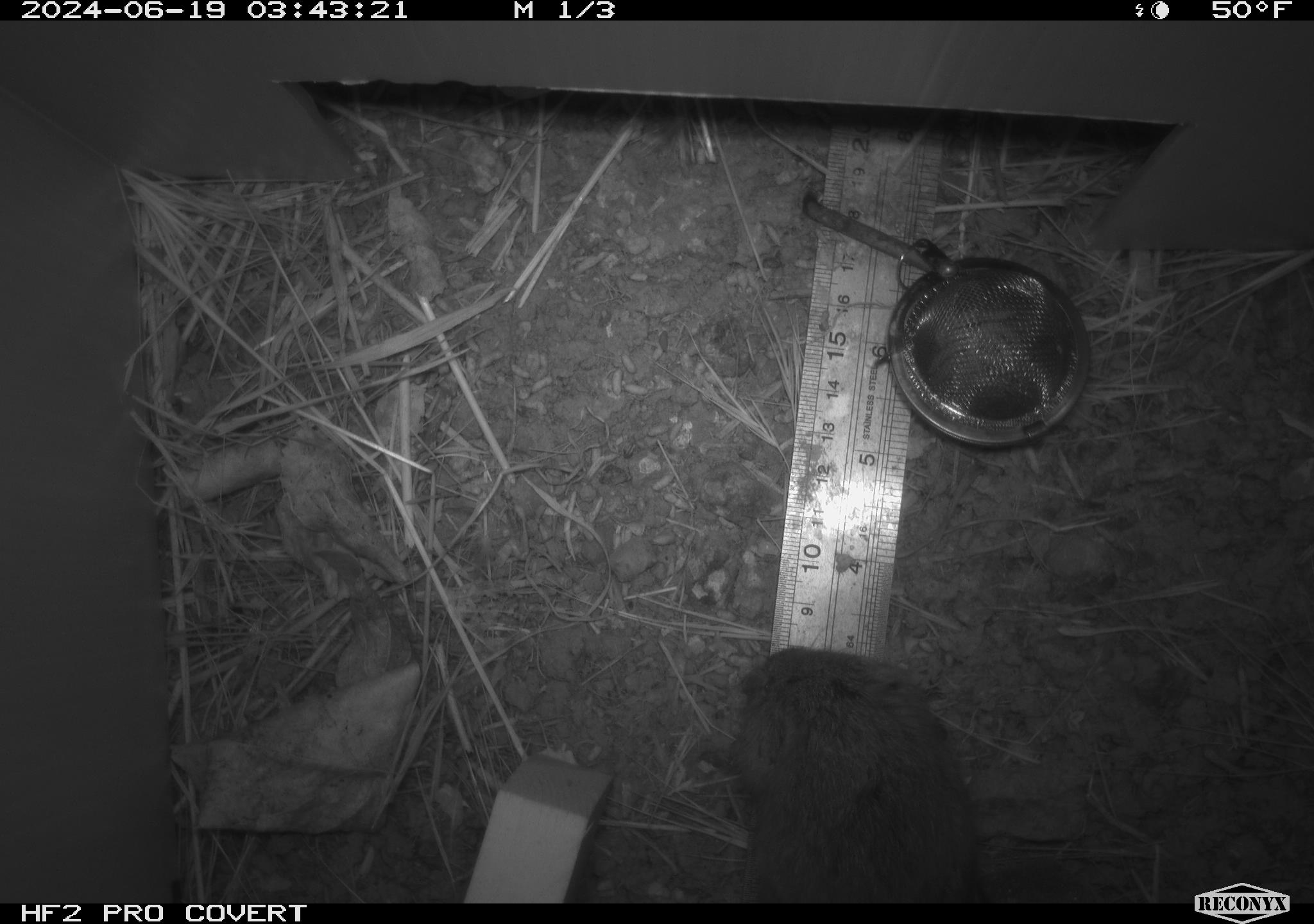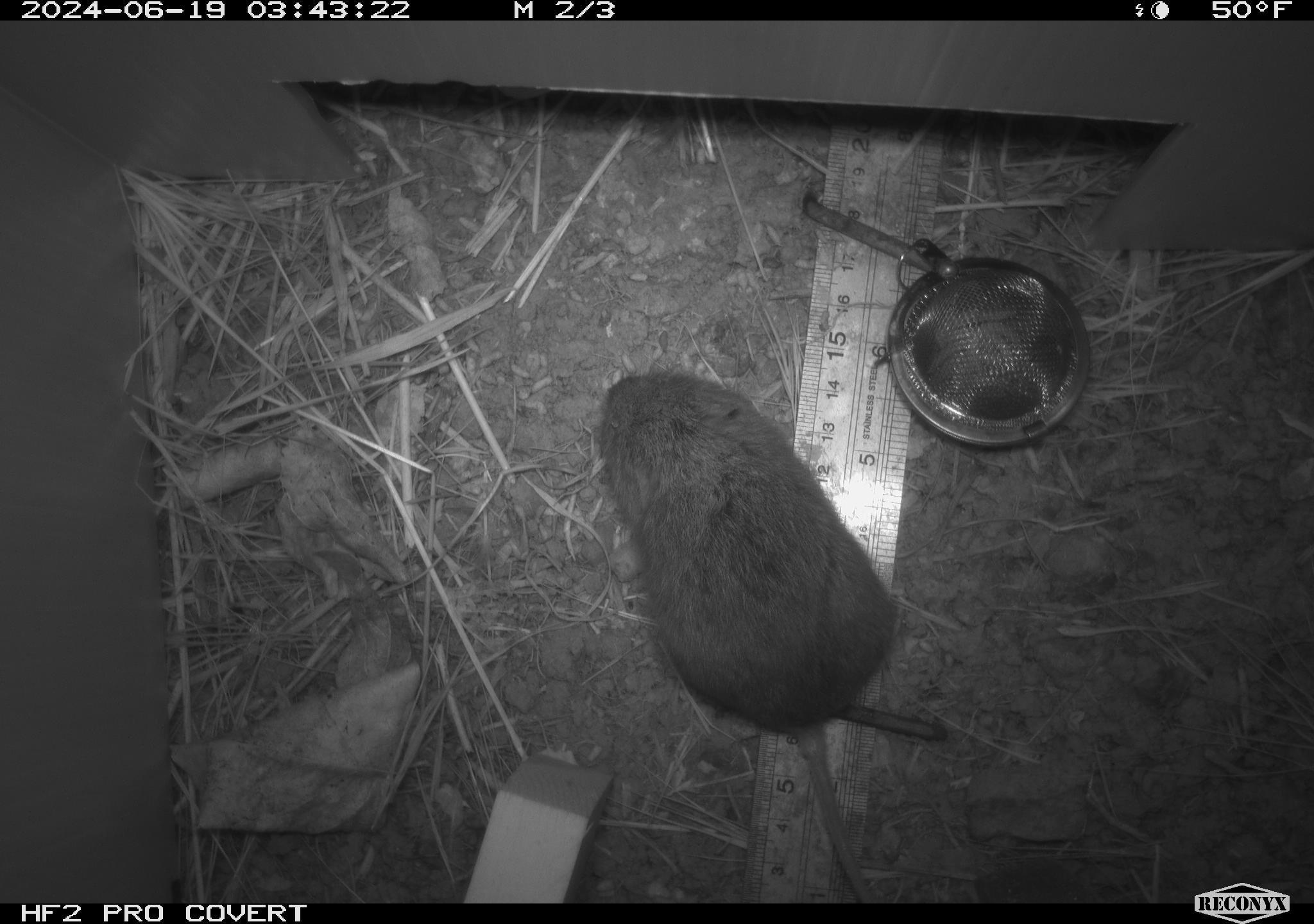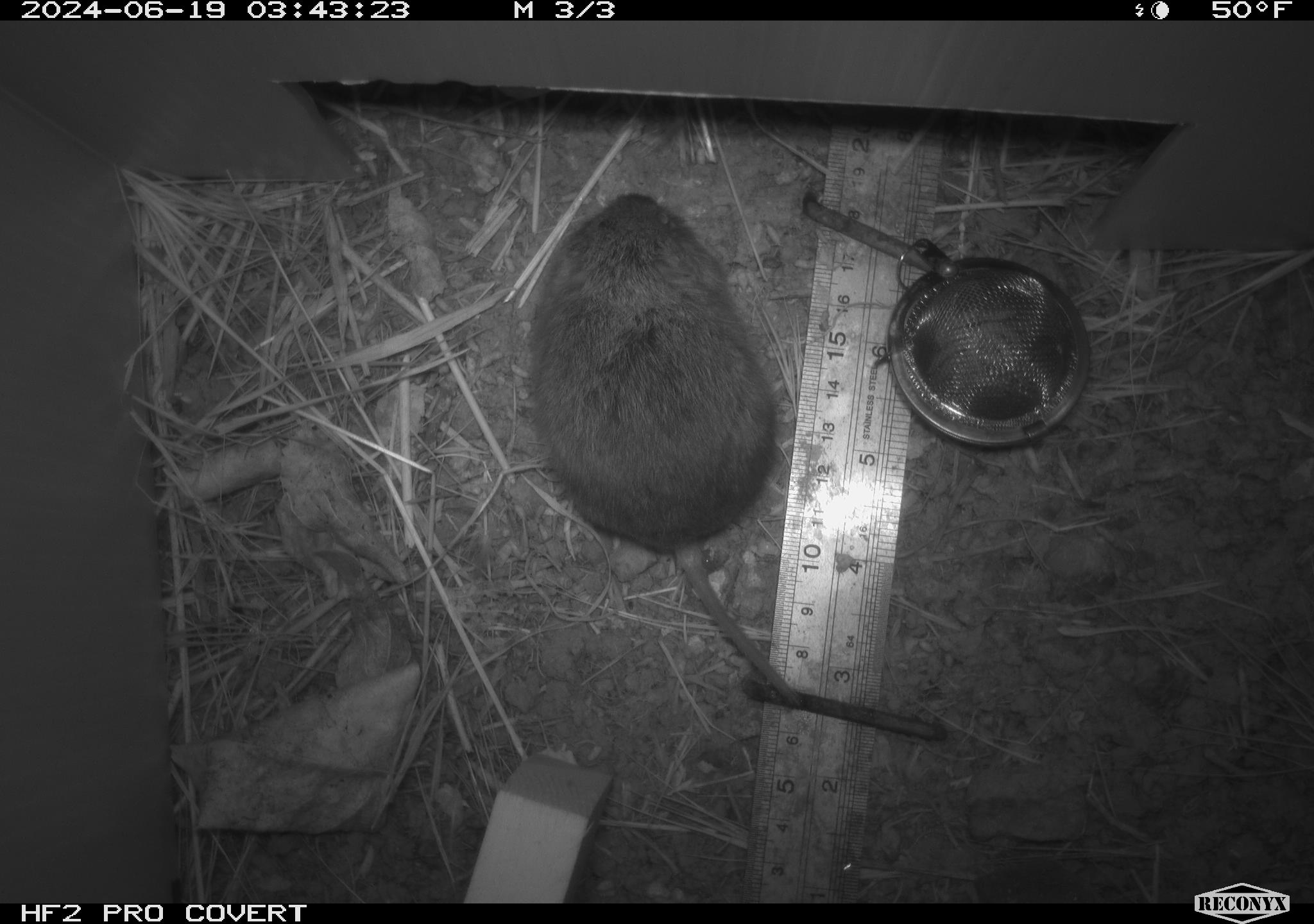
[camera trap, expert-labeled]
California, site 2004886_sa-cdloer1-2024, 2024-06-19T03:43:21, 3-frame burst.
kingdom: Animalia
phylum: Chordata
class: Mammalia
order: Rodentia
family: Cricetidae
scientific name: Arvicolinae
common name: voles, lemmings, and muskrats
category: arvicolinae subfamily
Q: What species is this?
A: Arvicolinae subfamily (voles, lemmings, and muskrats) (Arvicolinae).